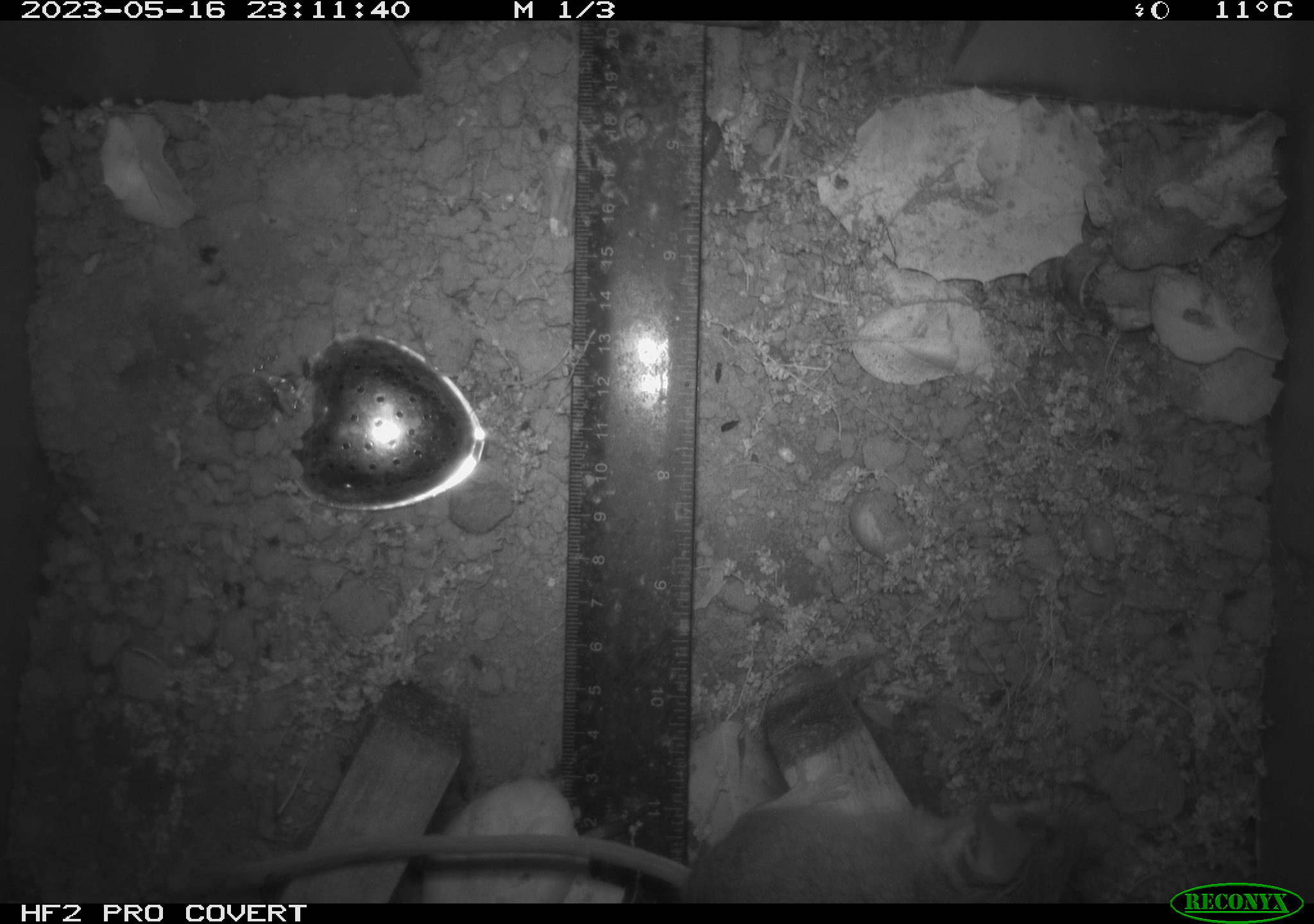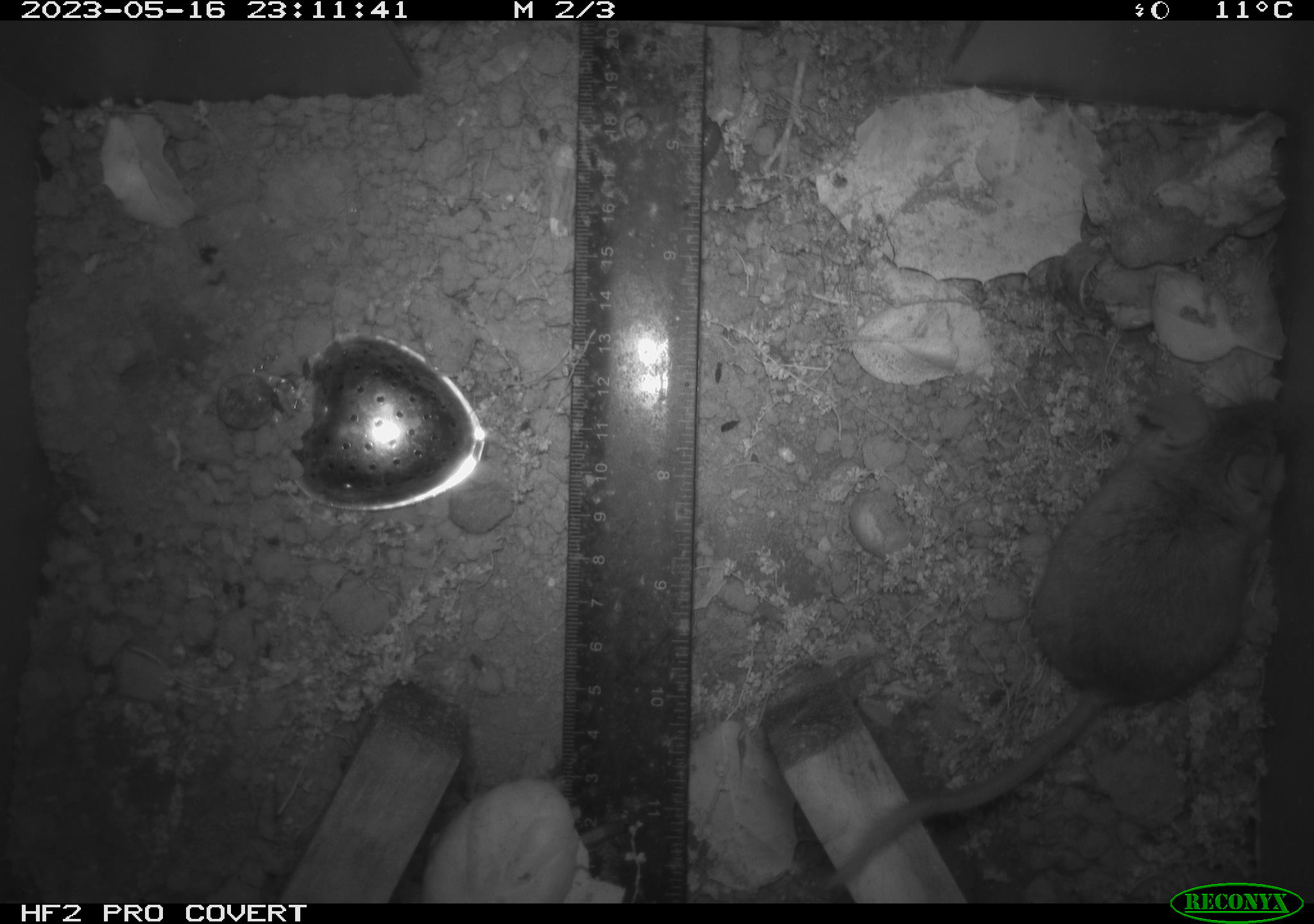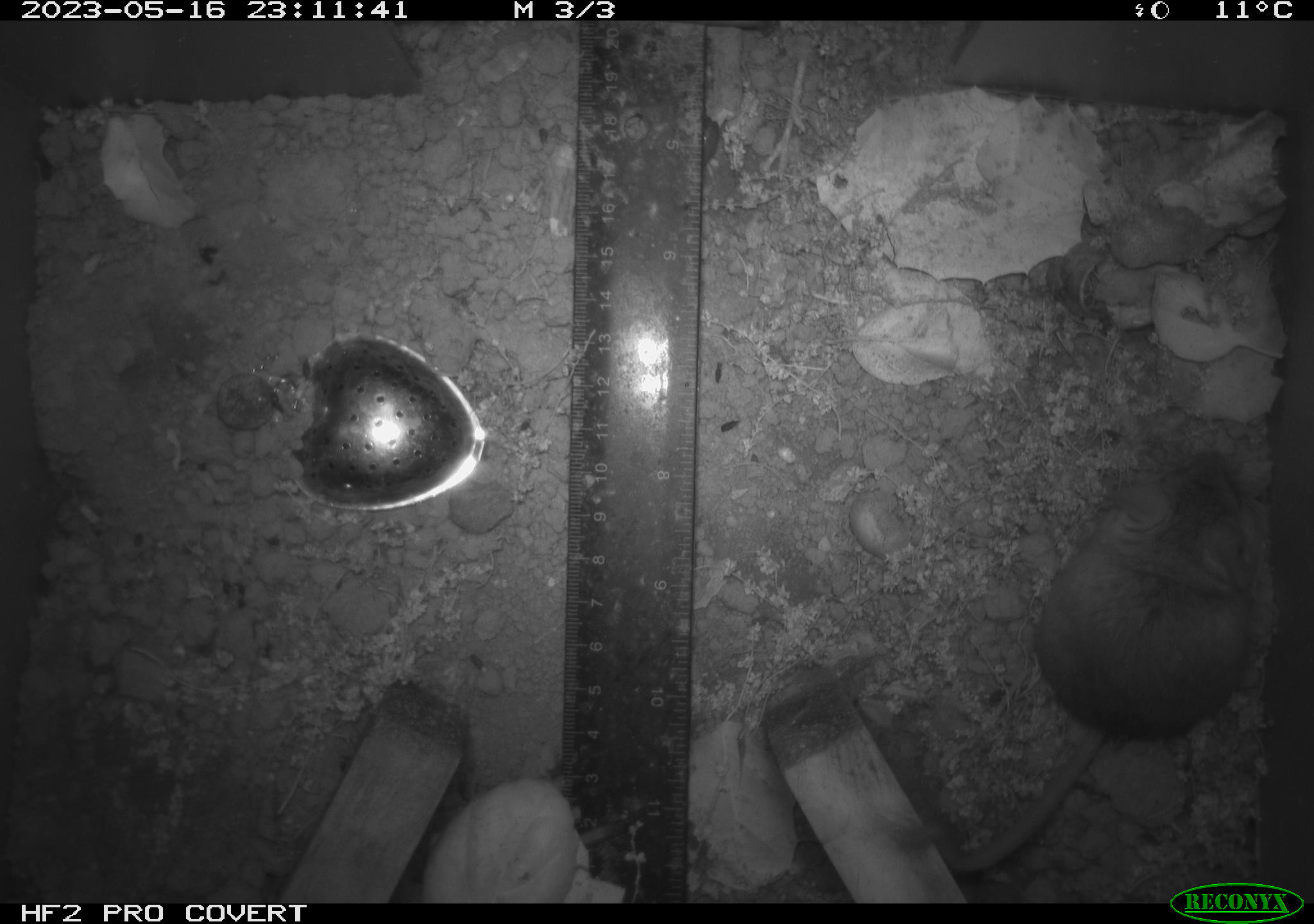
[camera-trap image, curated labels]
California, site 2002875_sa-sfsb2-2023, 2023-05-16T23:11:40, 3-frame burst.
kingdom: Animalia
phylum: Chordata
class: Mammalia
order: Rodentia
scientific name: Rodentia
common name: mouse species